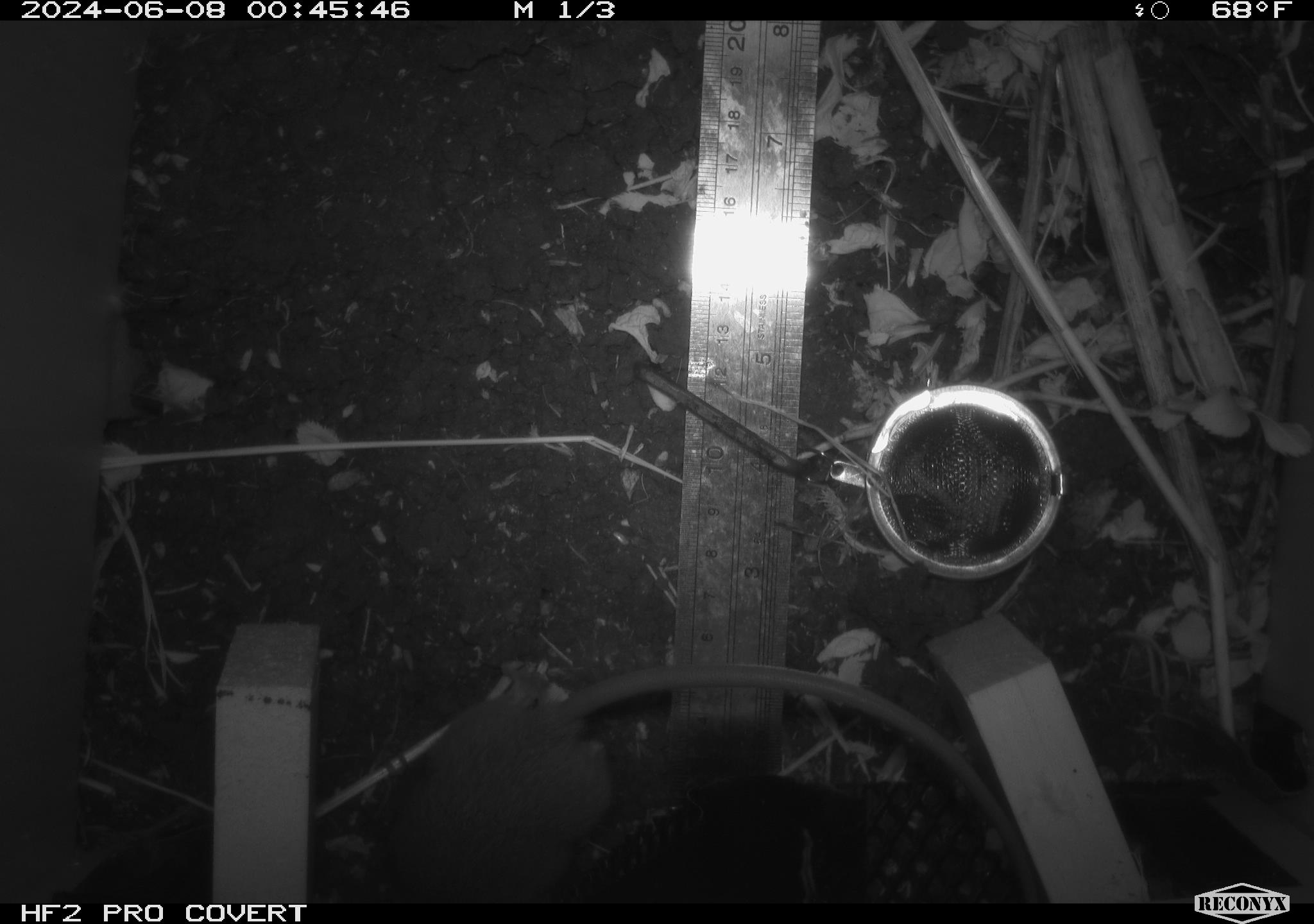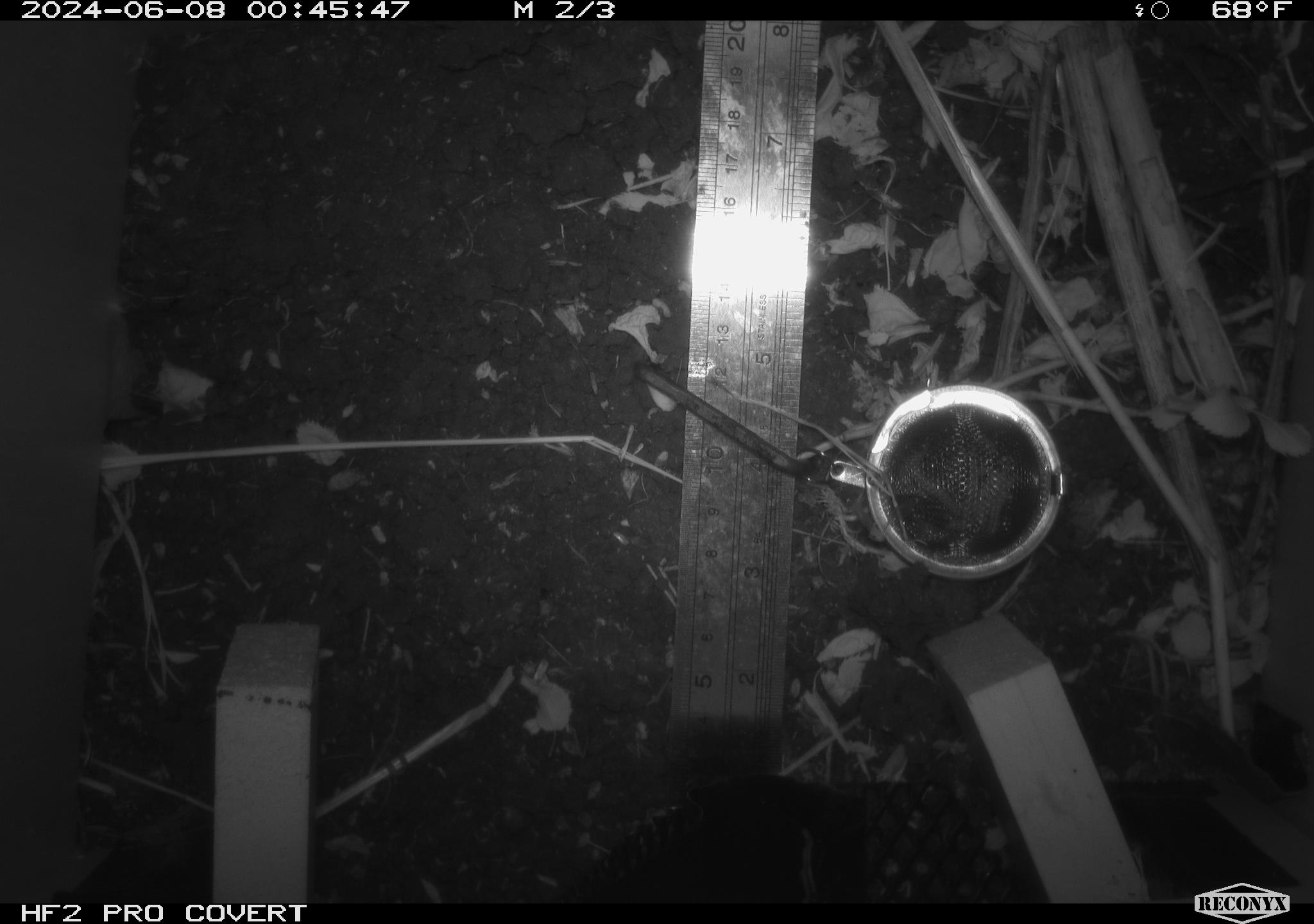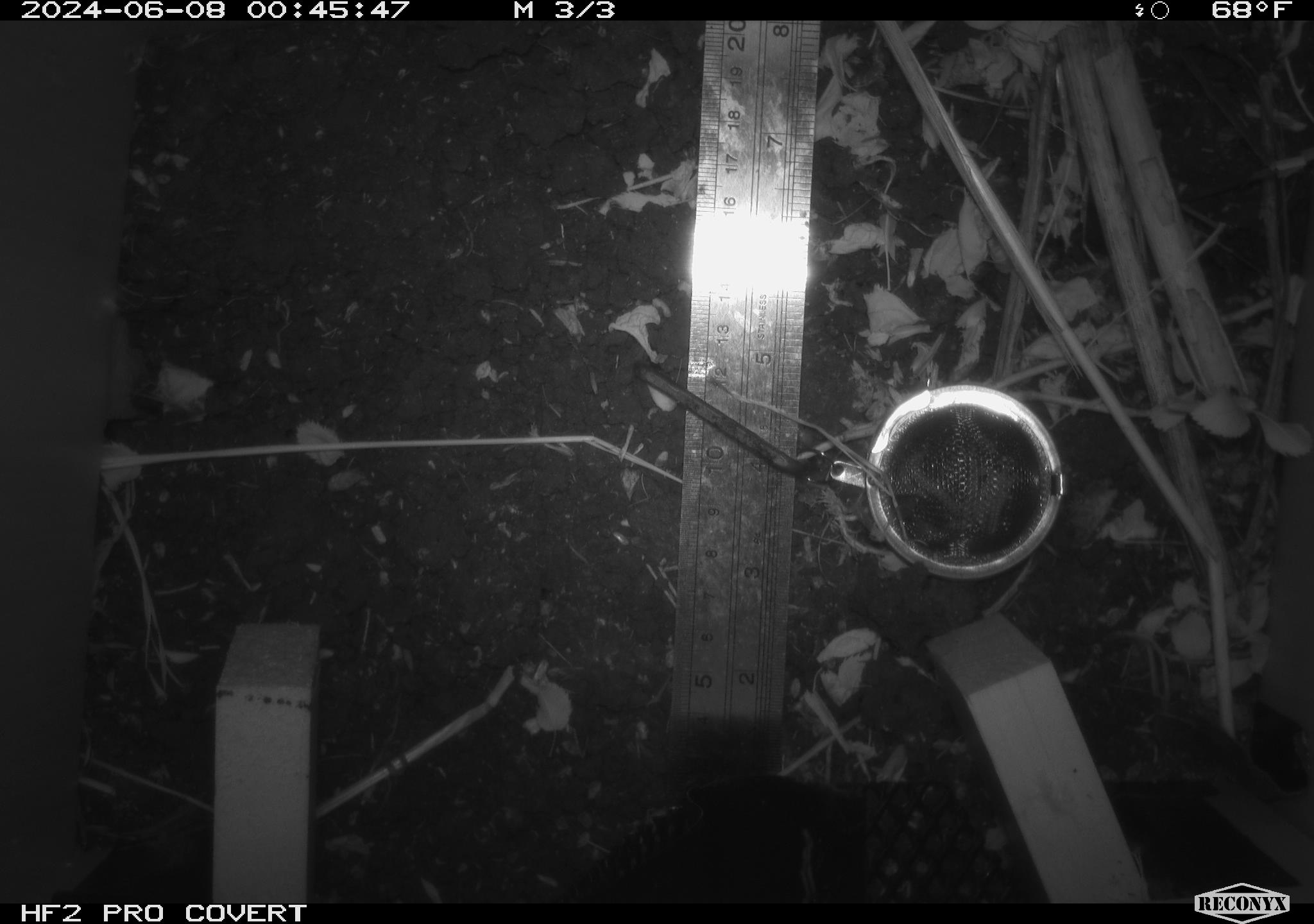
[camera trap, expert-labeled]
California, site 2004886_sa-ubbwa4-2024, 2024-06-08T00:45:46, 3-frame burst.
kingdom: Animalia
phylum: Chordata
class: Mammalia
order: Rodentia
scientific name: Rodentia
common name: woodrat or rat or mouse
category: woodrat or rat or mouse species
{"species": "woodrat or rat or mouse species (woodrat or rat or mouse) (Rodentia)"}